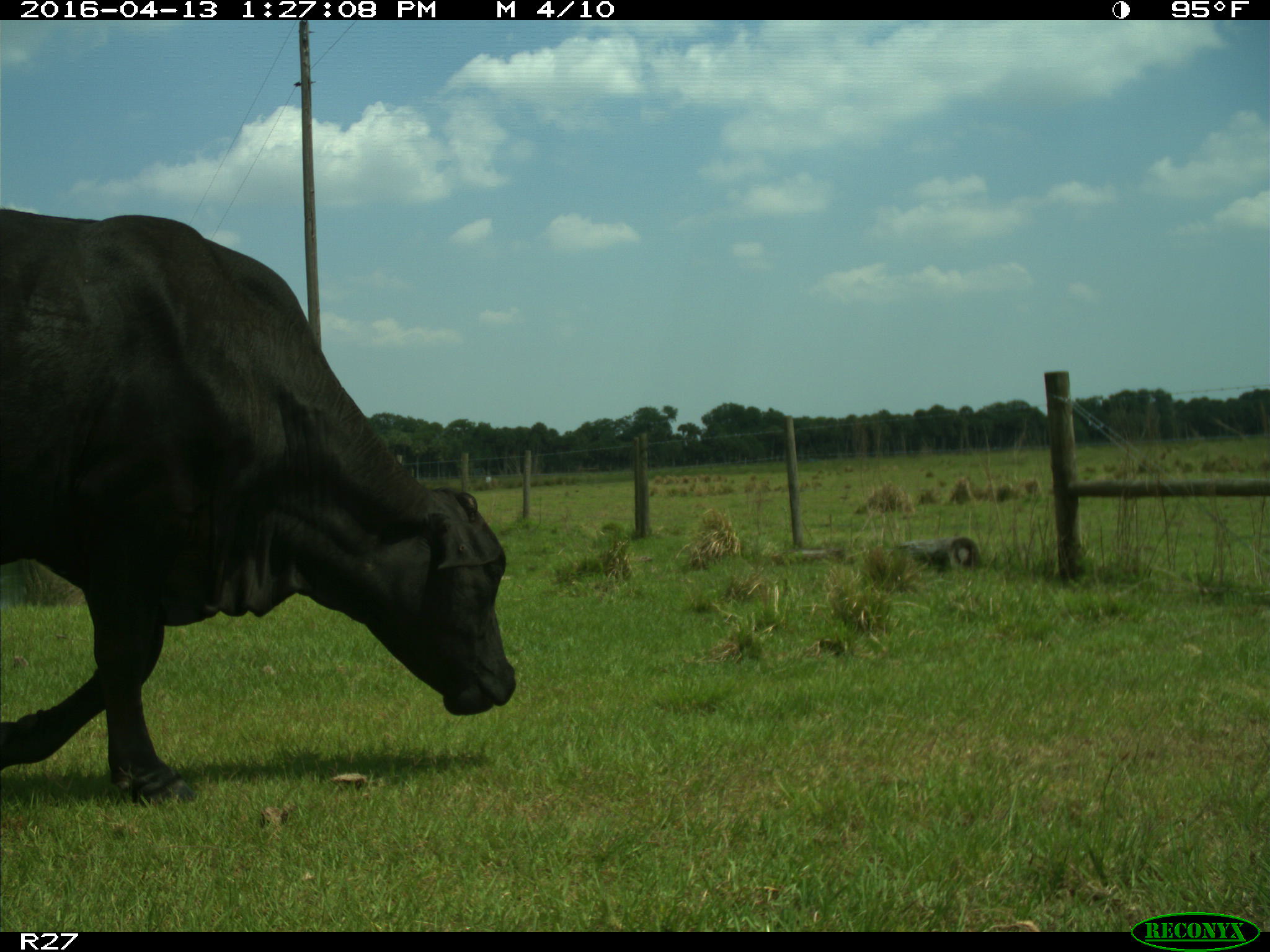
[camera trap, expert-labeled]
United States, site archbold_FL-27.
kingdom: Animalia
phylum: Chordata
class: Mammalia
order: Artiodactyla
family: Bovidae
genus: Bos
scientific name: Bos taurus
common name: domestic cow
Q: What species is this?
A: Bos taurus (domestic cow).